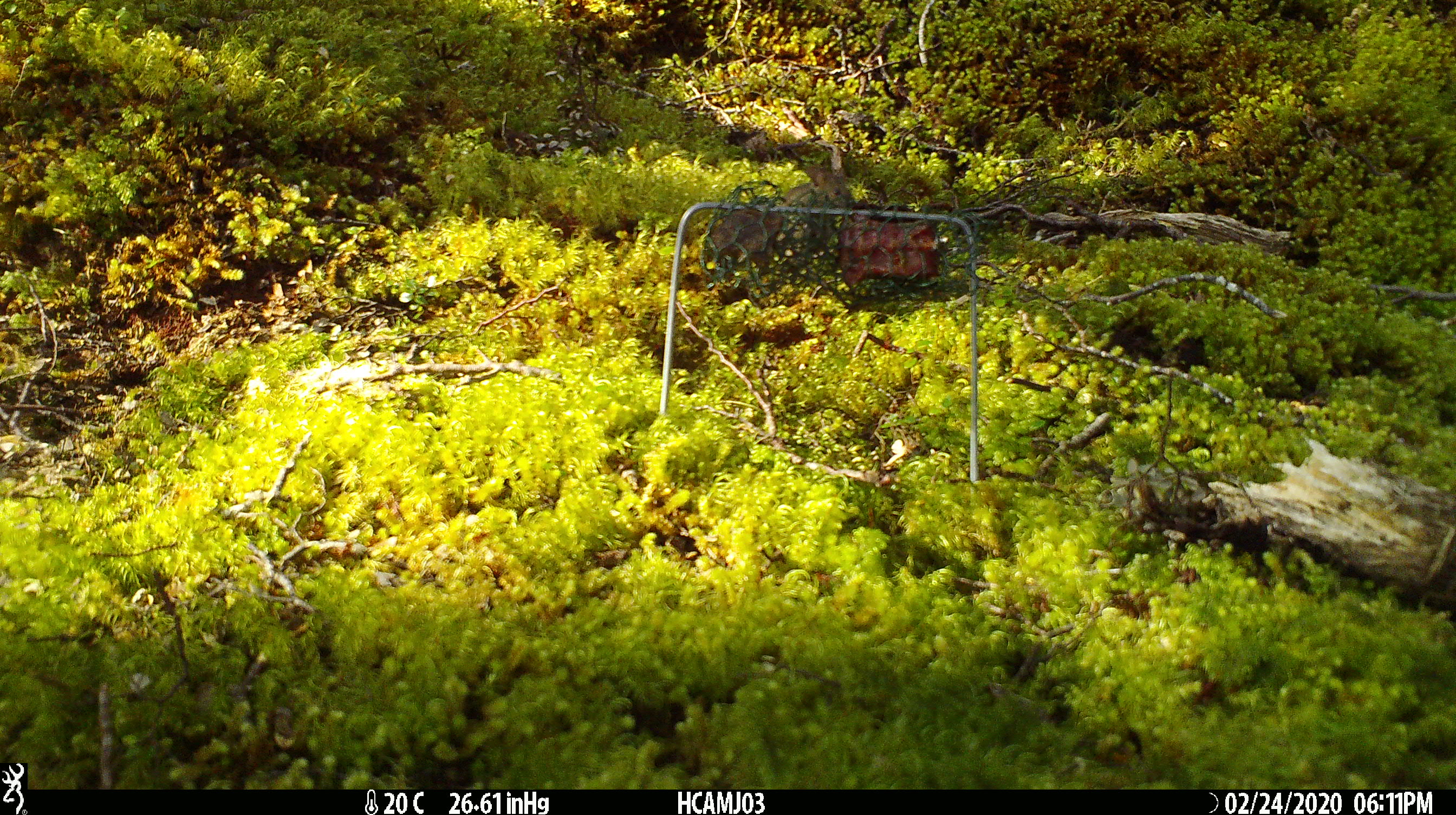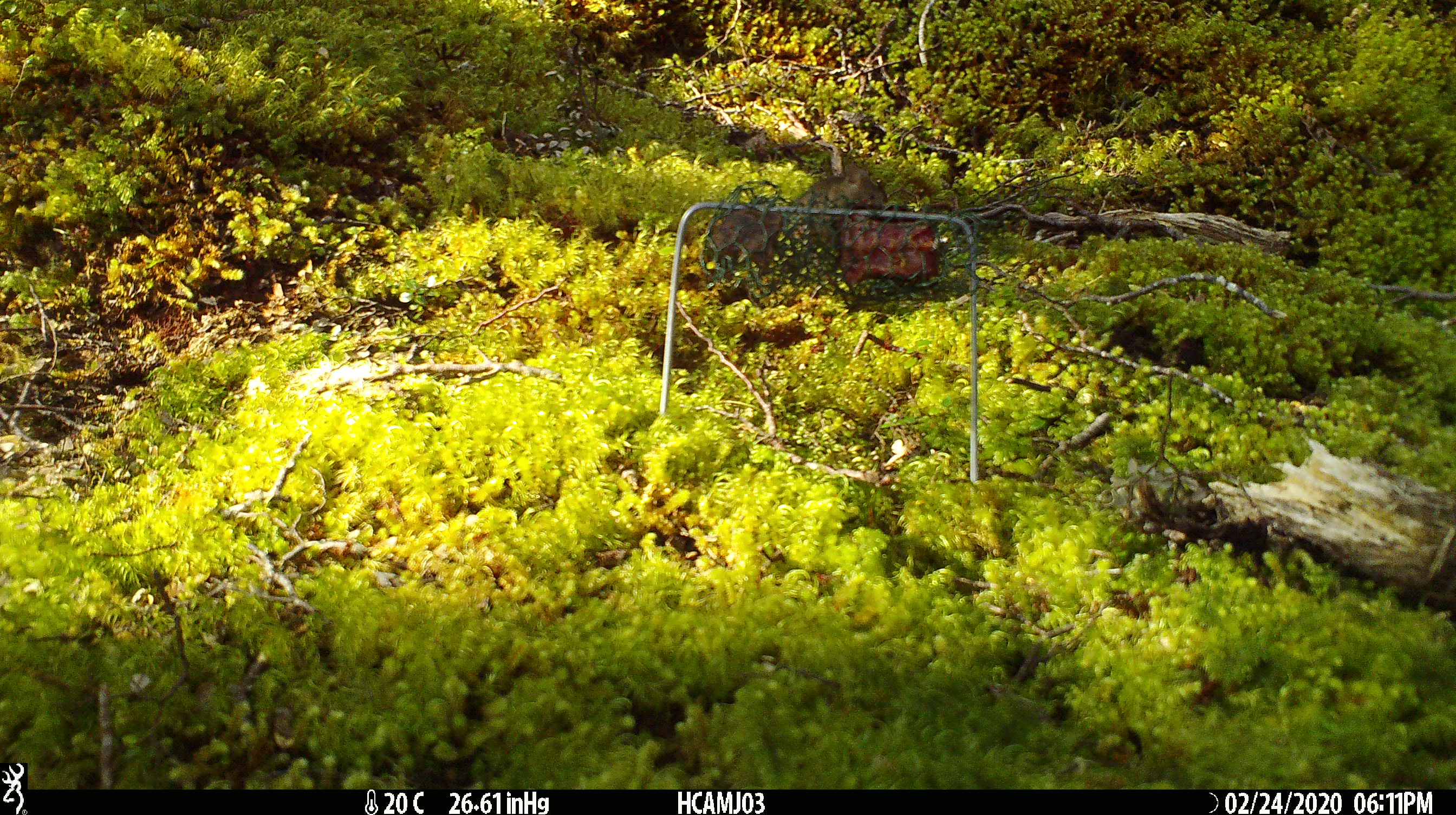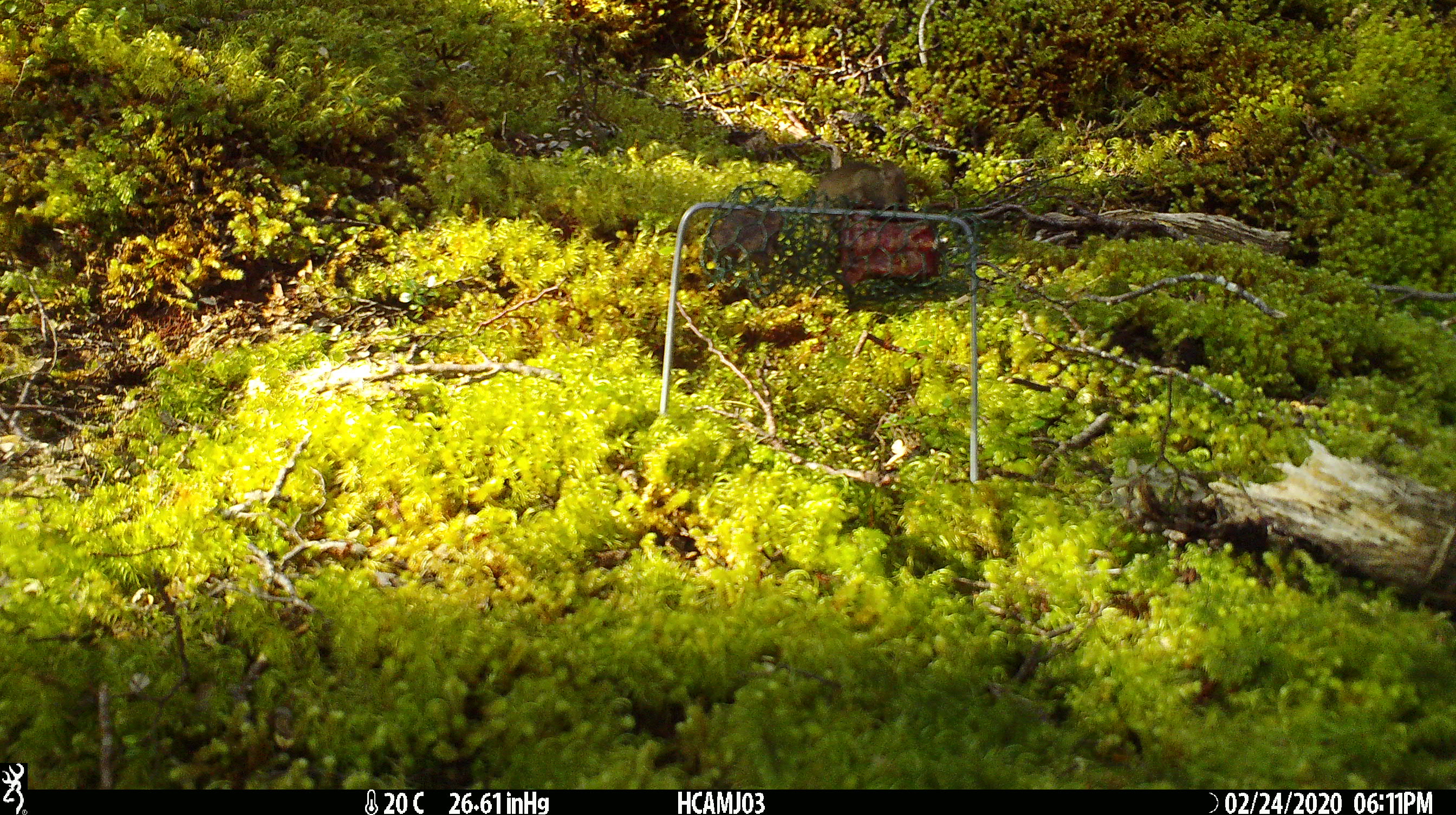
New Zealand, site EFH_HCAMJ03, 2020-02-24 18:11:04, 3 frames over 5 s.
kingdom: Animalia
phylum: Chordata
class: Mammalia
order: Rodentia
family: Muridae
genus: Mus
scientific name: Mus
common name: mouse